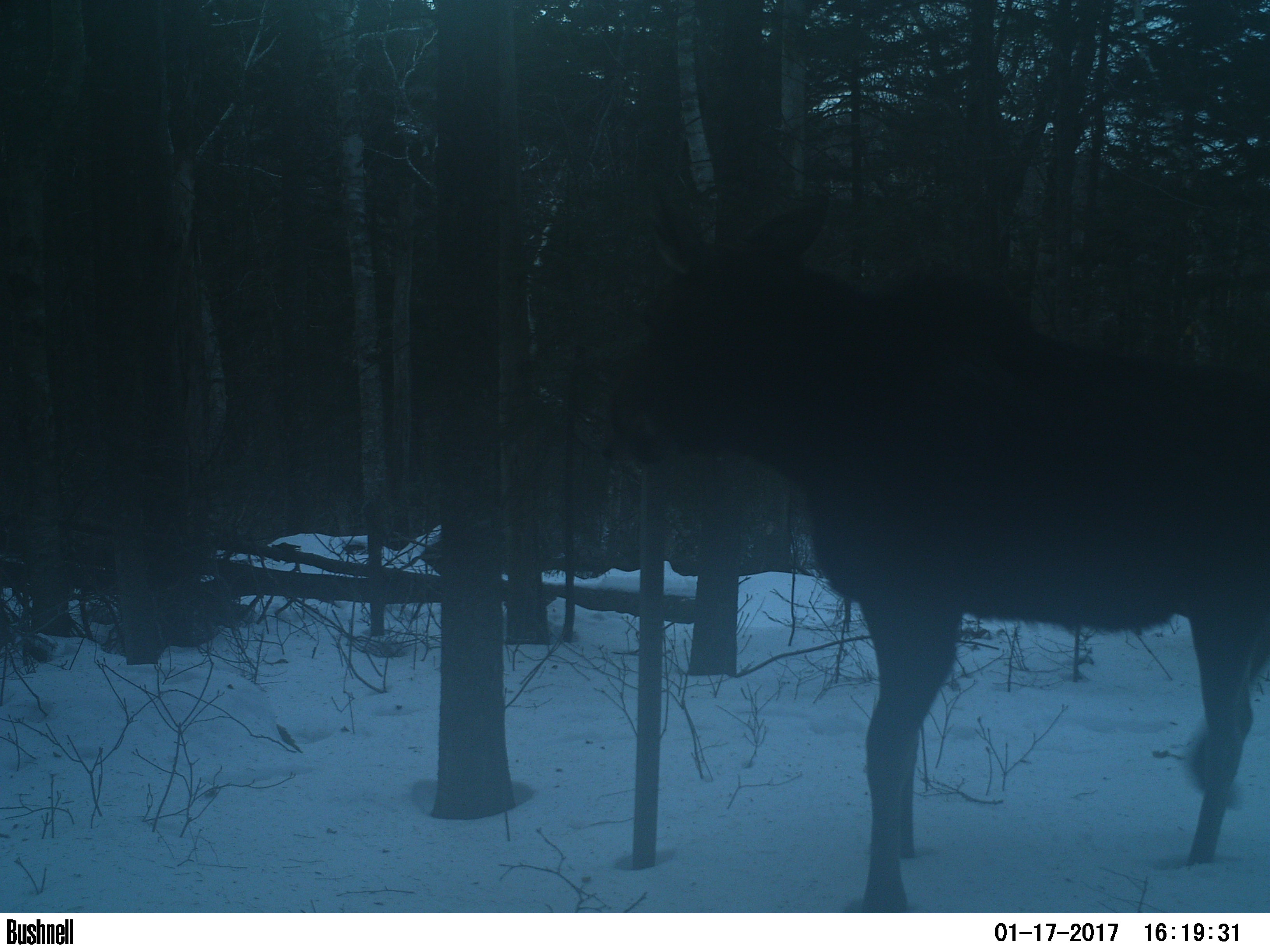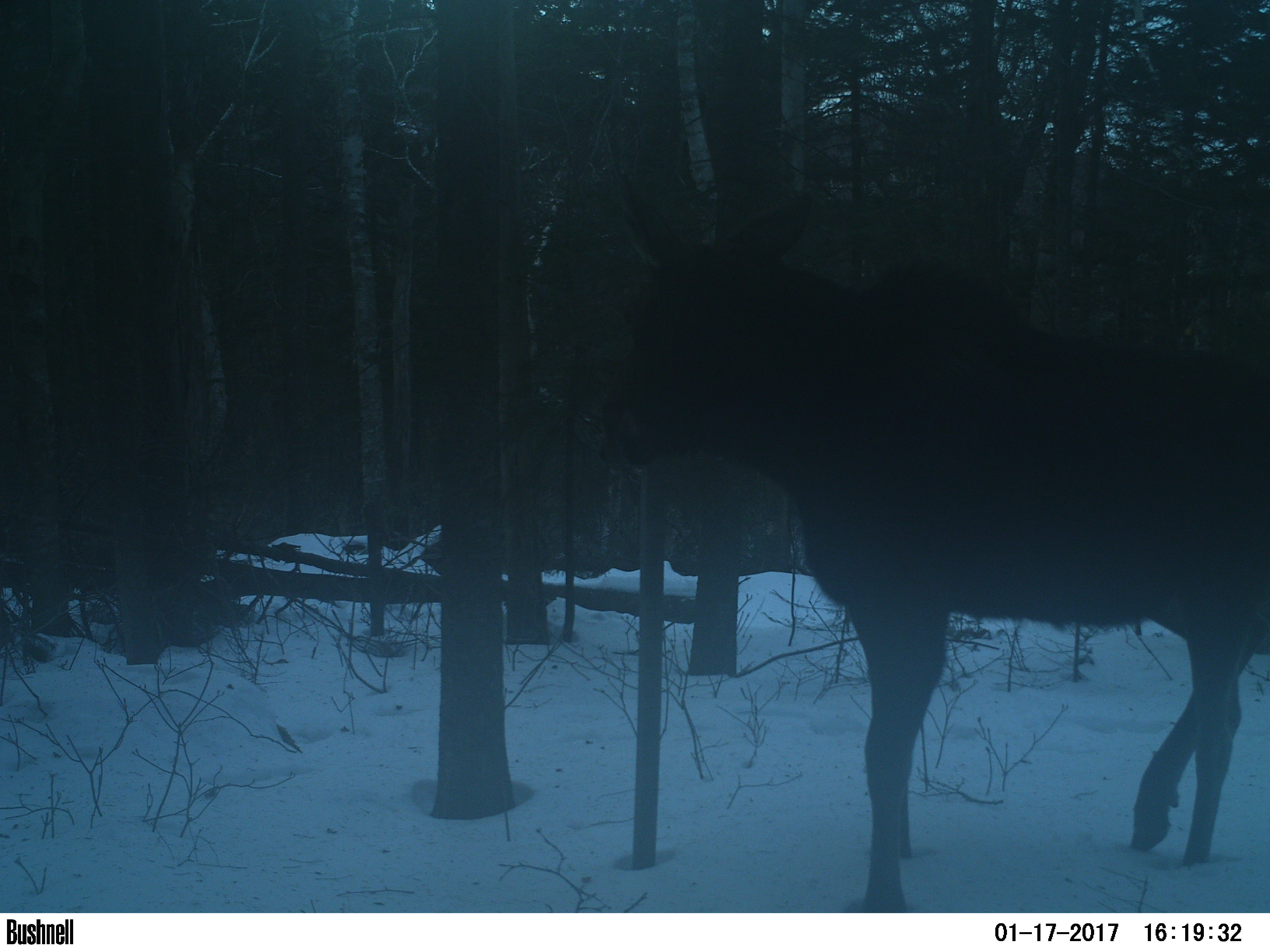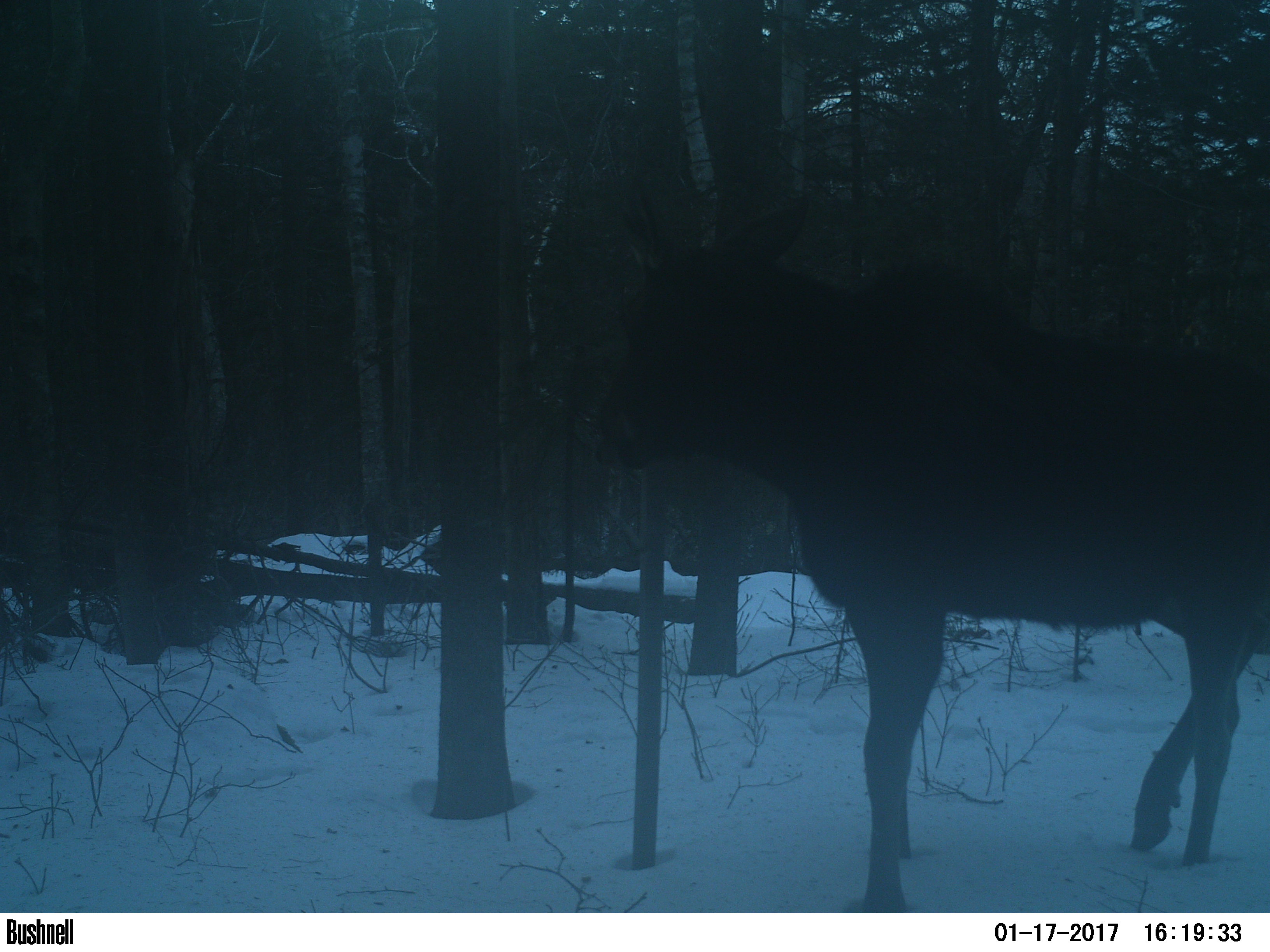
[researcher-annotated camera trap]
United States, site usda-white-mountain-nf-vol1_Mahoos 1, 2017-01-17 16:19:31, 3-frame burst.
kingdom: Animalia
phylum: Chordata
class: Mammalia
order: Artiodactyla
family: Cervidae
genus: Alces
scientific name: Alces alces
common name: moose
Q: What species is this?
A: Moose (Alces alces).